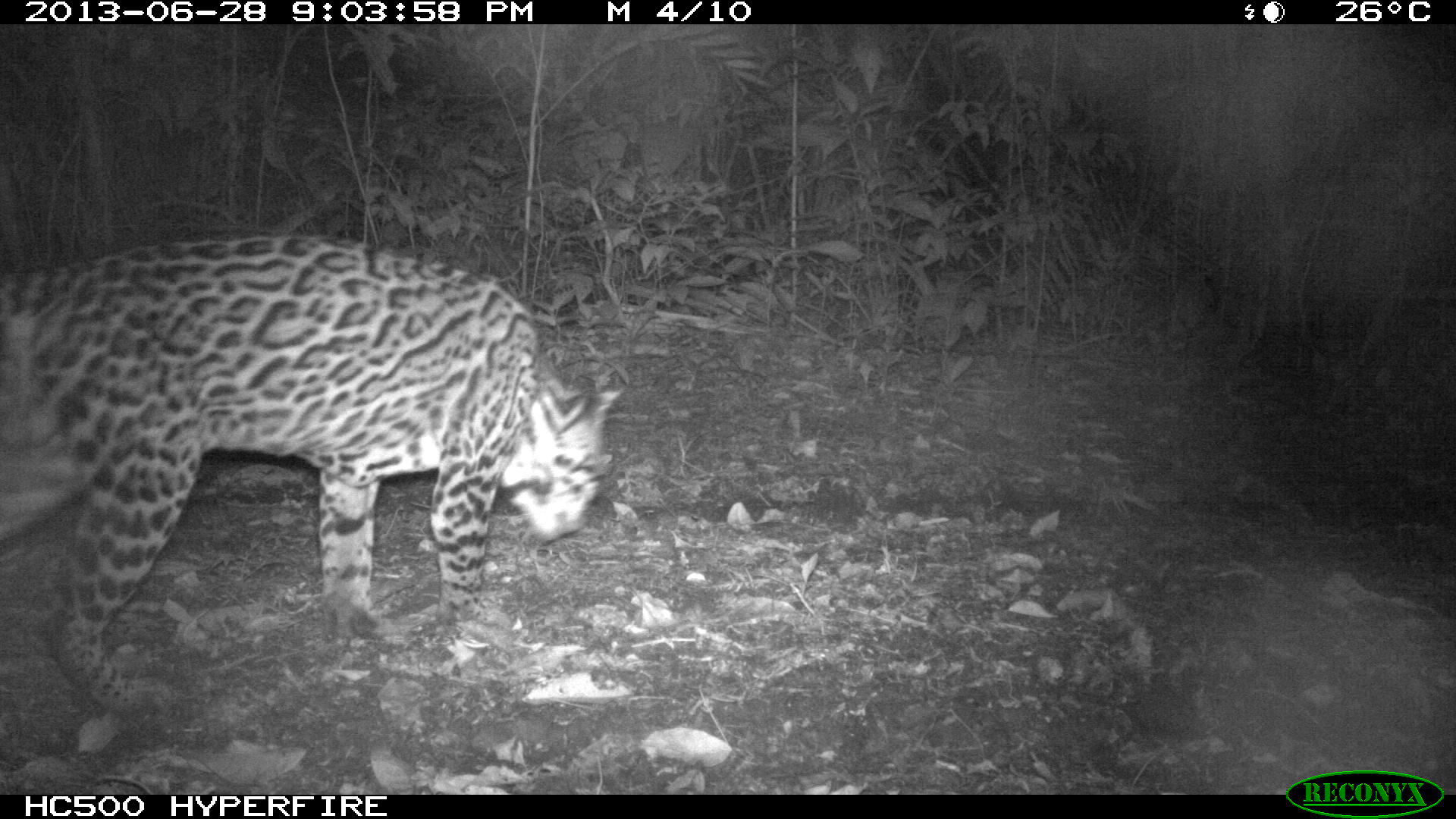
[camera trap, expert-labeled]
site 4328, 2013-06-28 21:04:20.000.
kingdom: Animalia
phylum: Chordata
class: Mammalia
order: Carnivora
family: Felidae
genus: Leopardus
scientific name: Leopardus pardalis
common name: ocelot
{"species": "Leopardus pardalis (ocelot)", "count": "1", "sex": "male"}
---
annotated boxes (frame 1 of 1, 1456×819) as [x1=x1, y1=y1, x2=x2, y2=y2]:
leopardus pardalis: [x1=0, y1=235, x2=609, y2=707]